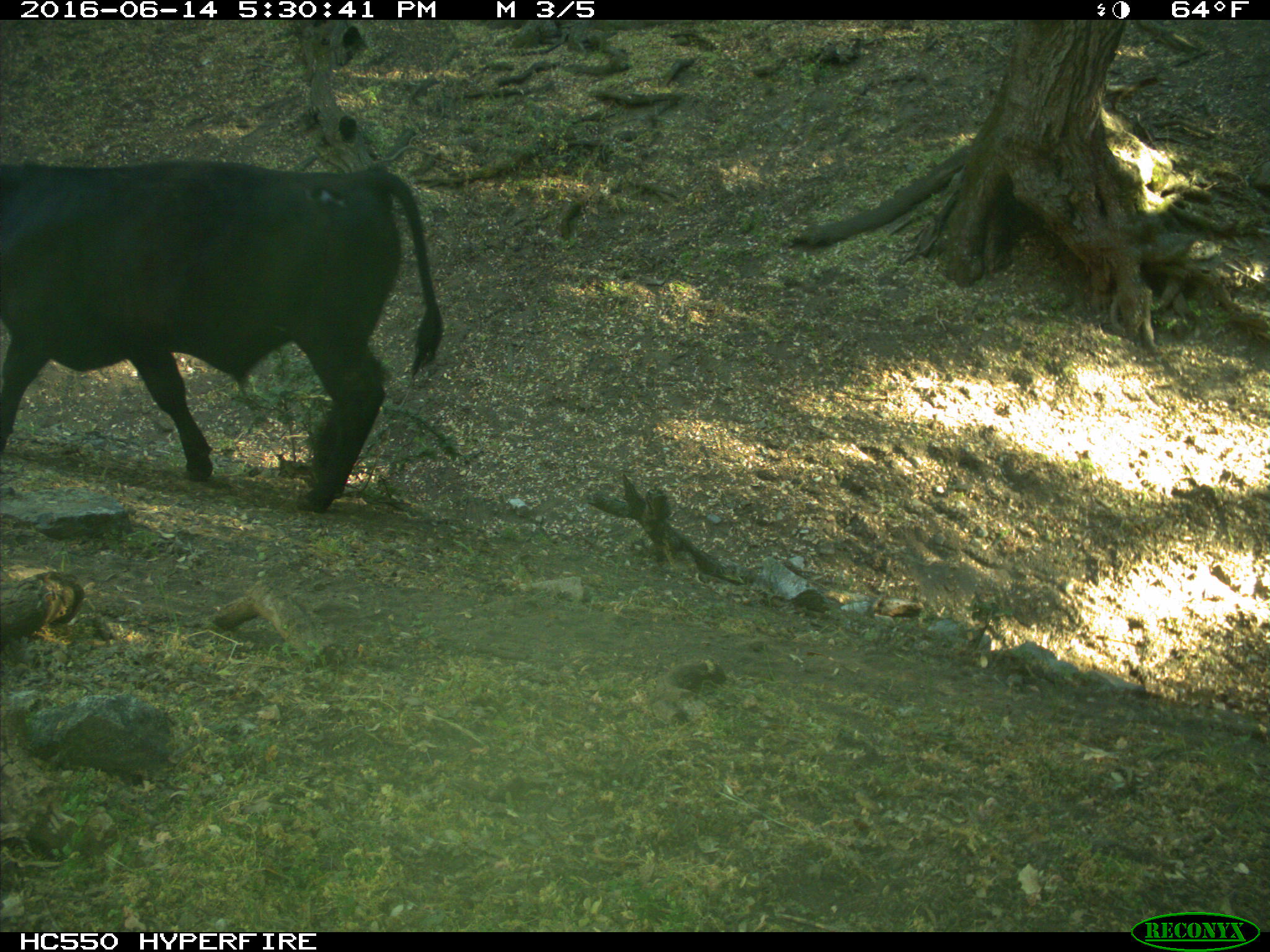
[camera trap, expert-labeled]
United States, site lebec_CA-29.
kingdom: Animalia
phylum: Chordata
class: Mammalia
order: Artiodactyla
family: Bovidae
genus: Bos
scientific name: Bos taurus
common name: domestic cow